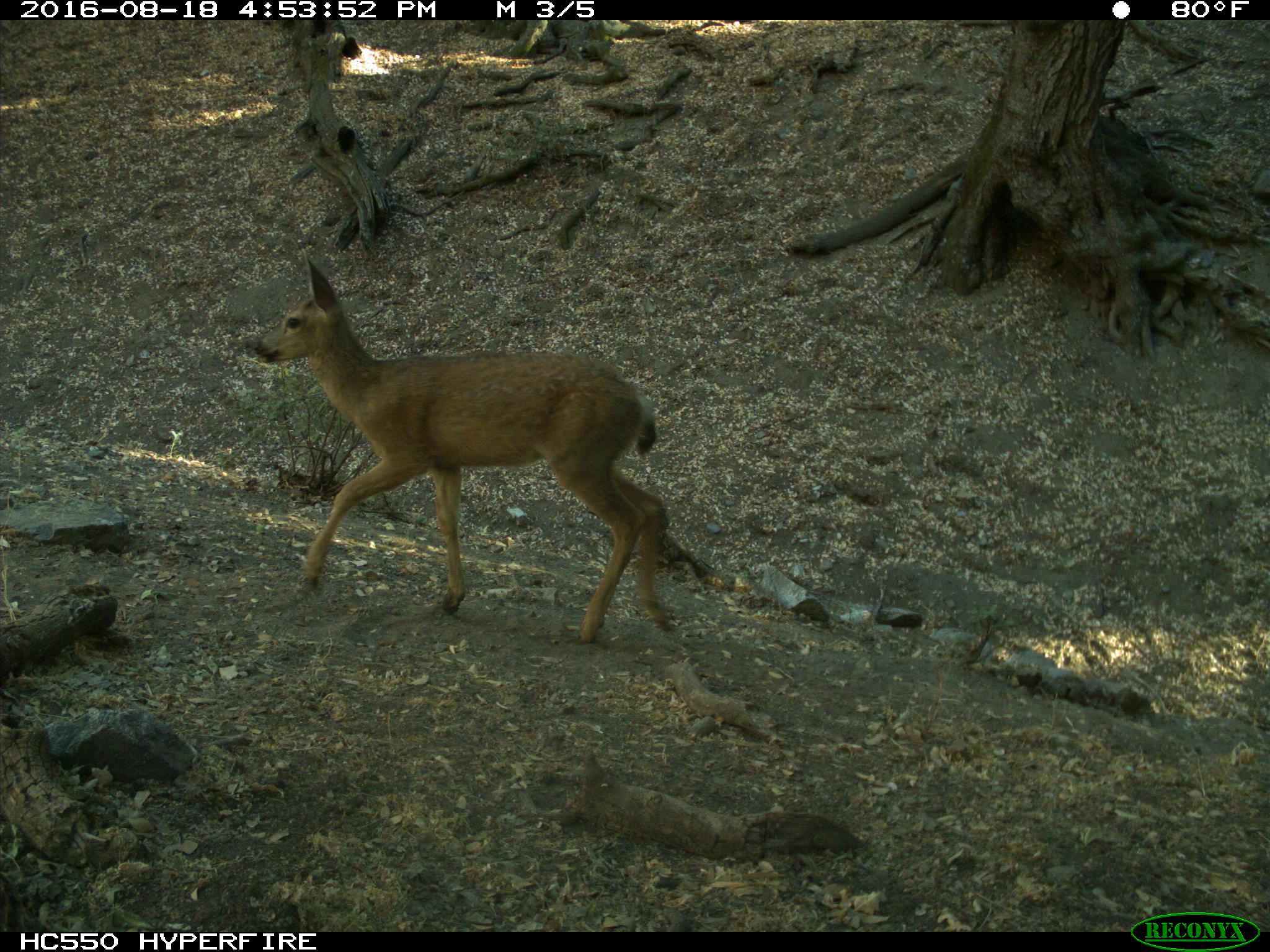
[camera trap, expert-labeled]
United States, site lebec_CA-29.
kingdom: Animalia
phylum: Chordata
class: Mammalia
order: Artiodactyla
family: Cervidae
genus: Odocoileus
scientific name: Odocoileus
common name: deer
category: unidentified deer